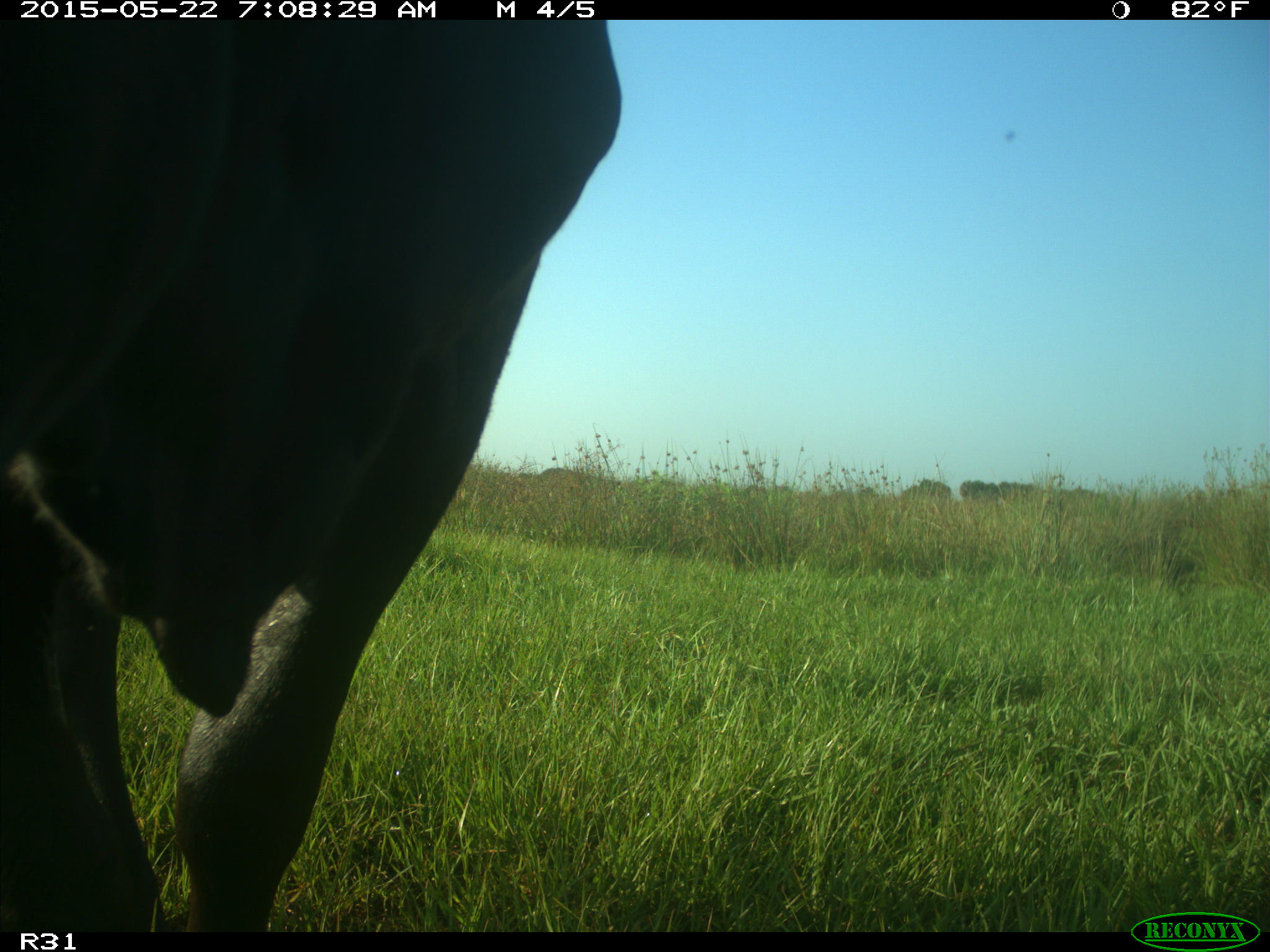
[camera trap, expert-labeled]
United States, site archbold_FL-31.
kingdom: Animalia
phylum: Chordata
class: Mammalia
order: Artiodactyla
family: Bovidae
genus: Bos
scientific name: Bos taurus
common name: domestic cow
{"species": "Bos taurus (domestic cow)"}